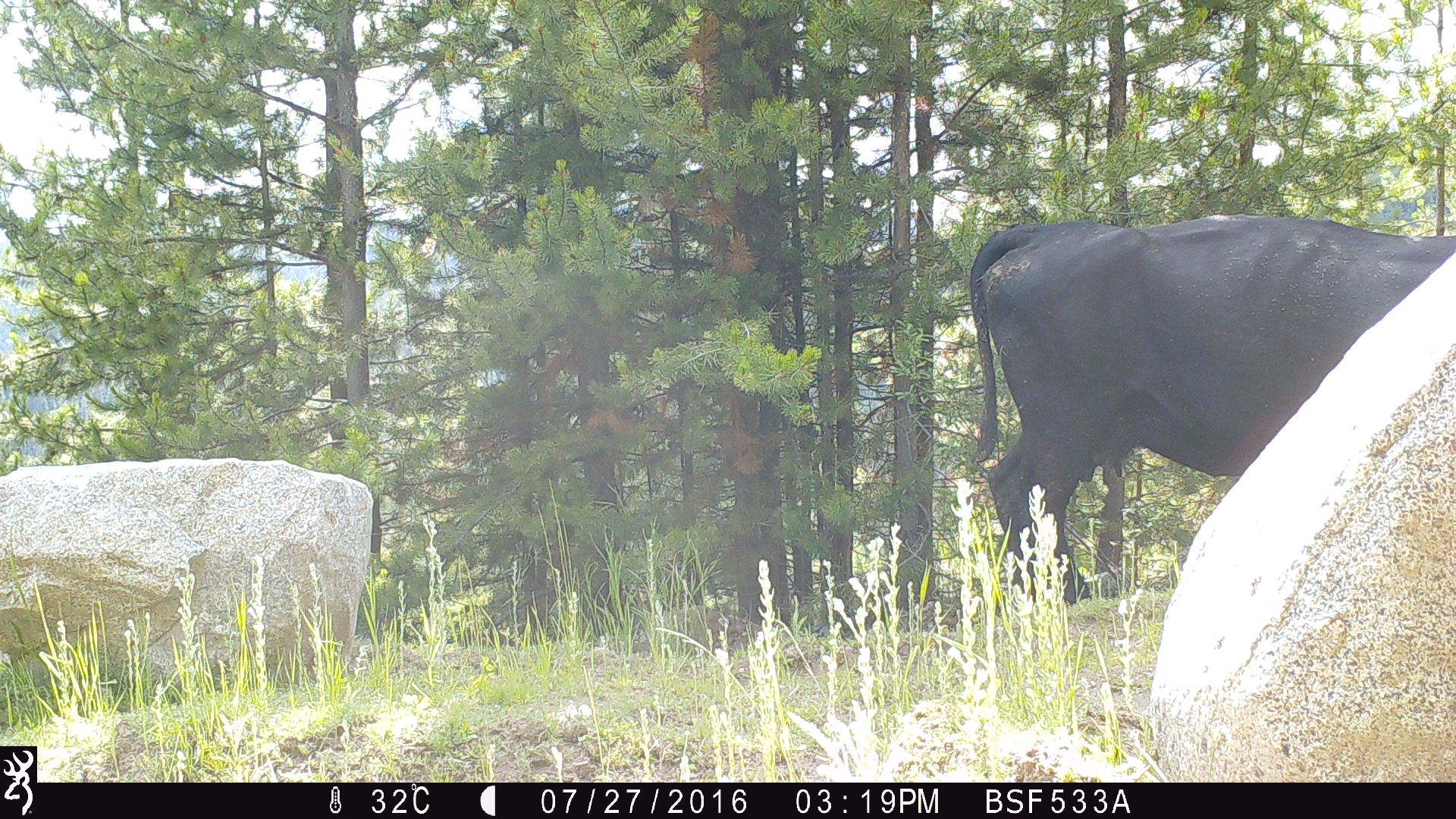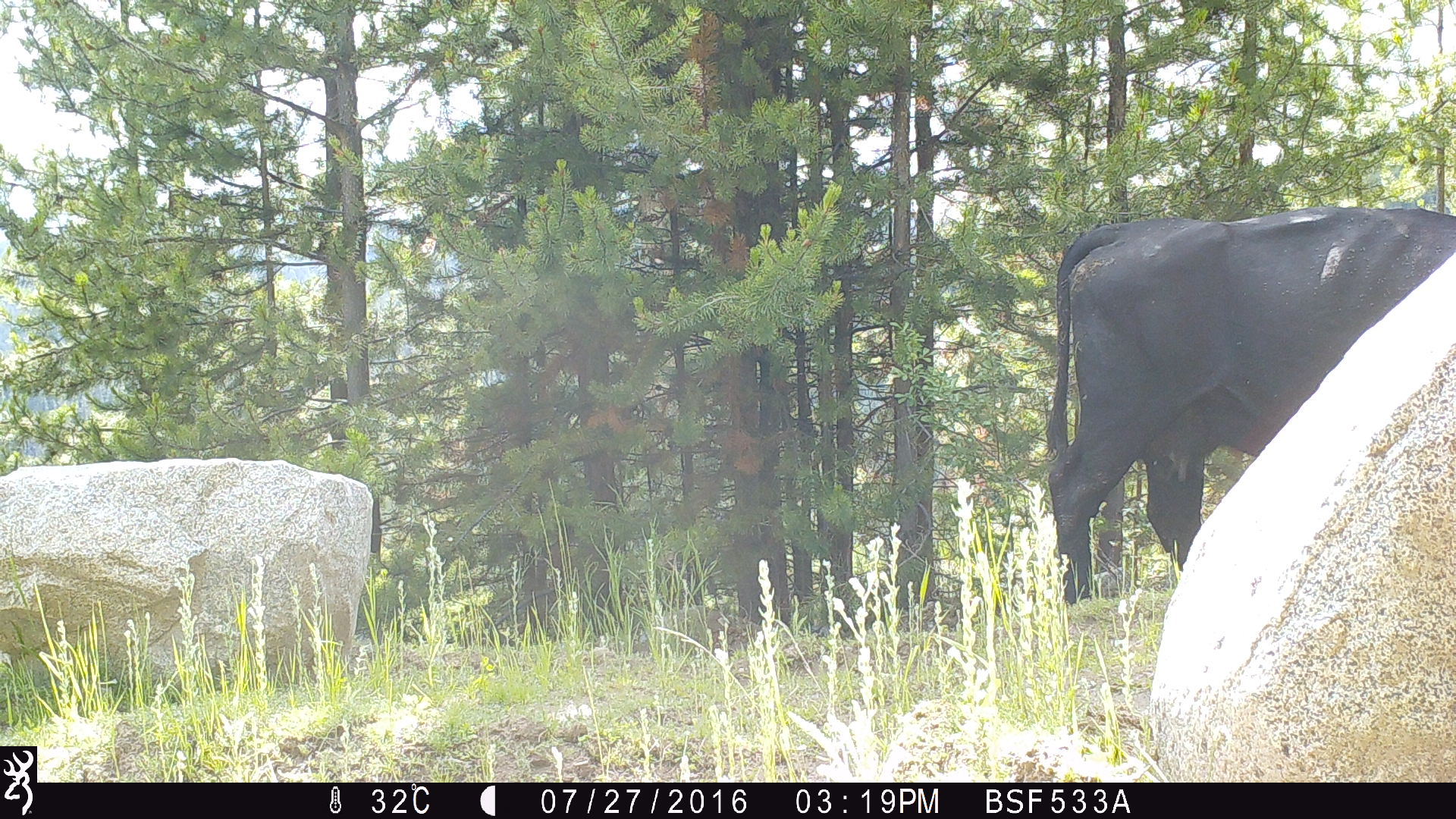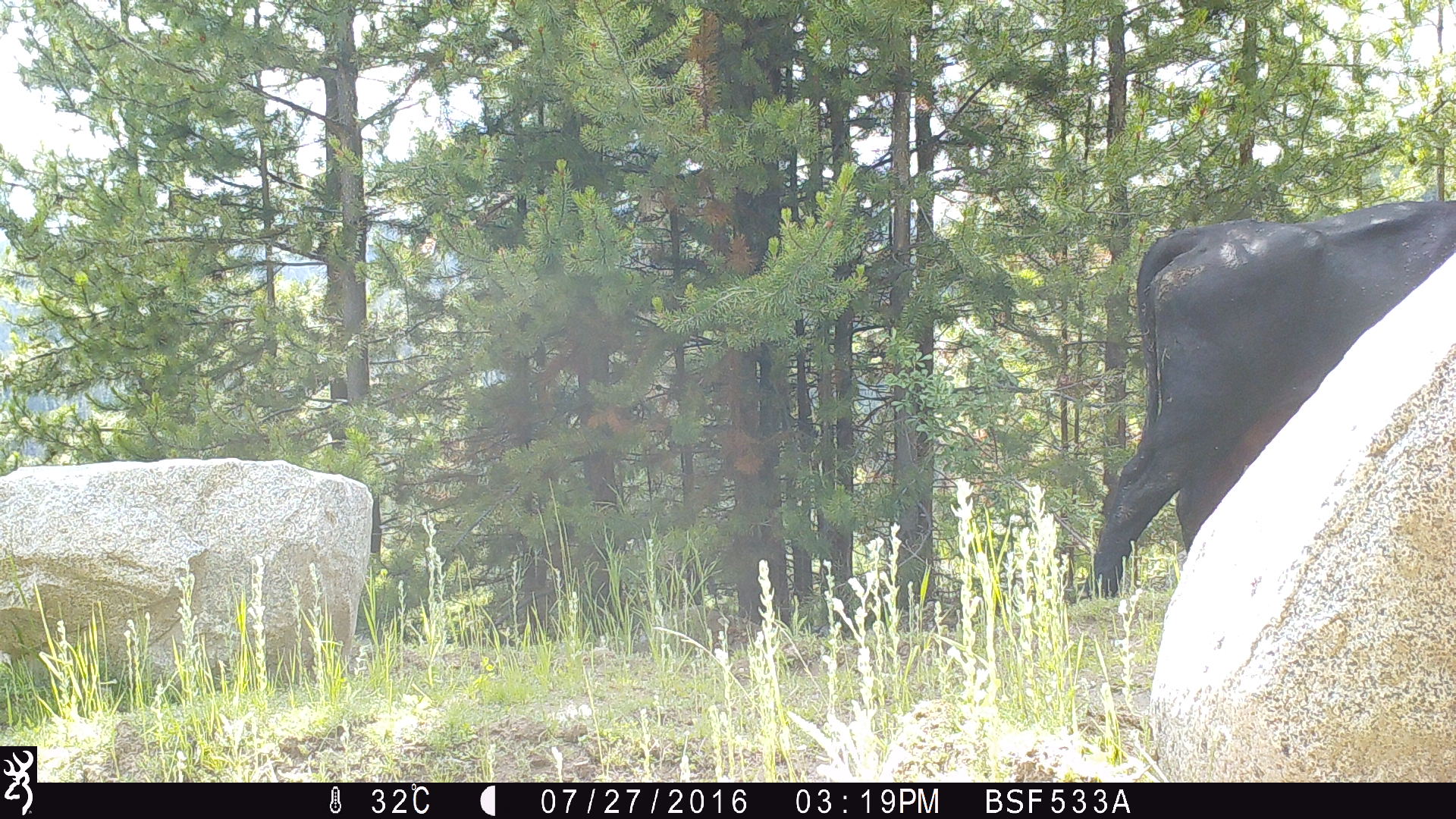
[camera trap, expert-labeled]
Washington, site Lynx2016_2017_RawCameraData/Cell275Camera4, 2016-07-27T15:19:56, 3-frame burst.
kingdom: Animalia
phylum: Chordata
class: Mammalia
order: Artiodactyla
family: Bovidae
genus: Bos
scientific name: Bos taurus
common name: domestic cattle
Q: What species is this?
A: Domestic cattle (Bos taurus).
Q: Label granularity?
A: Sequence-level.